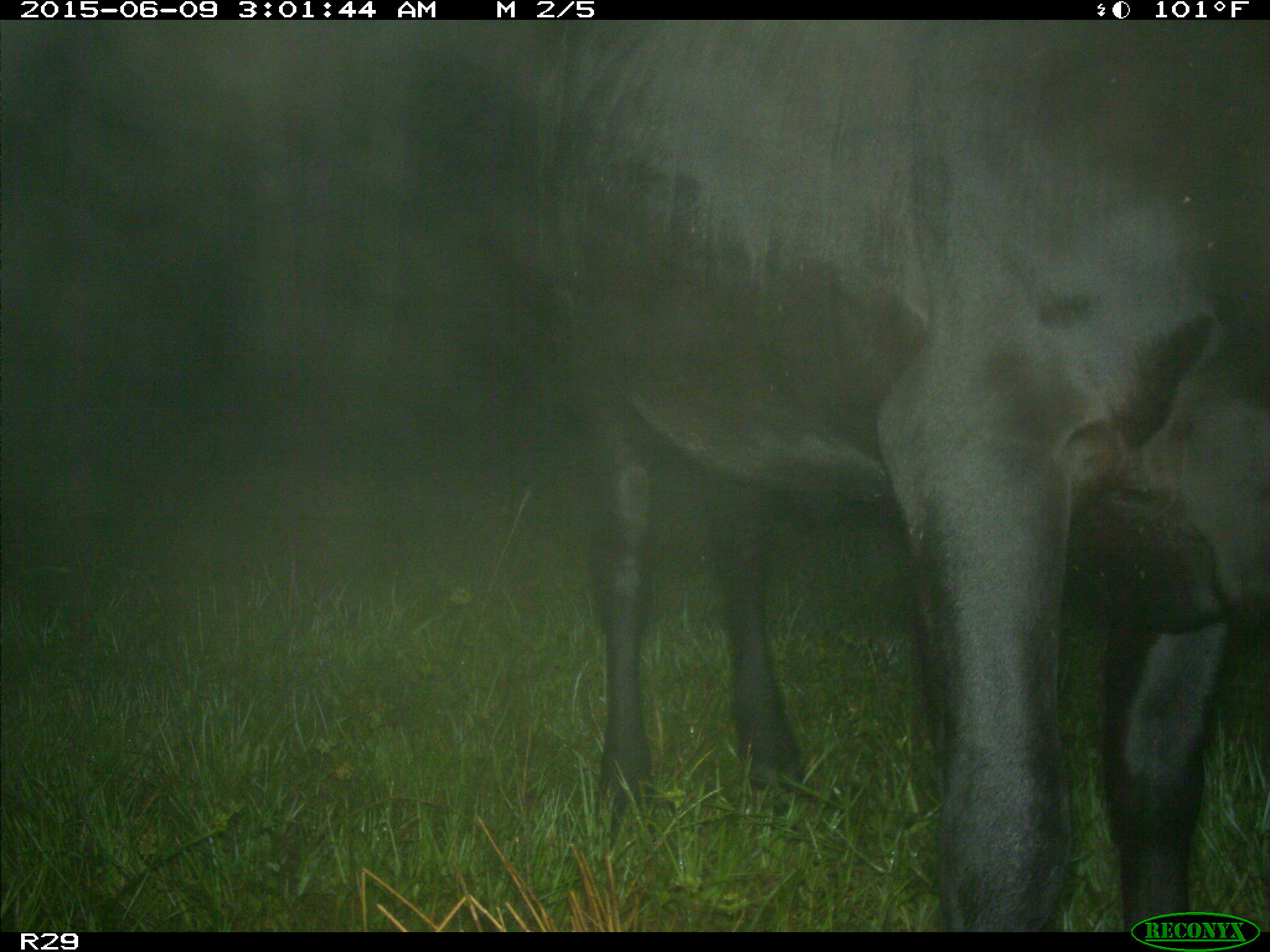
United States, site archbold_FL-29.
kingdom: Animalia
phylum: Chordata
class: Mammalia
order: Artiodactyla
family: Bovidae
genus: Bos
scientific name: Bos taurus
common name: domestic cow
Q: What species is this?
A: Bos taurus (domestic cow).